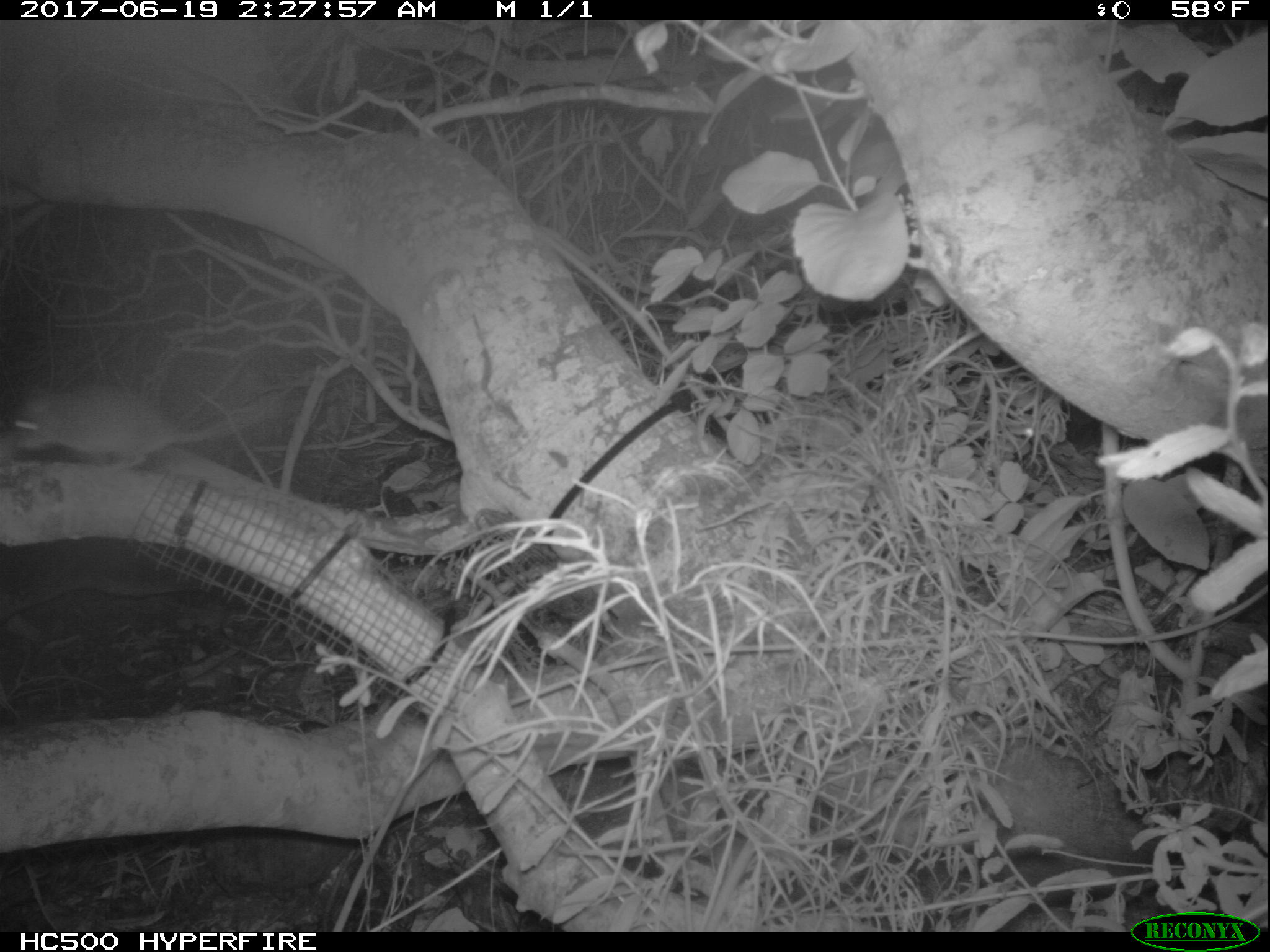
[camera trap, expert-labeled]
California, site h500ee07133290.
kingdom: Animalia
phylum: Chordata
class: Mammalia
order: Rodentia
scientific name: Rodentia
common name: rodent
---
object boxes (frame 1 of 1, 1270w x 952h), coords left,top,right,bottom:
rodent: 0,379,288,467